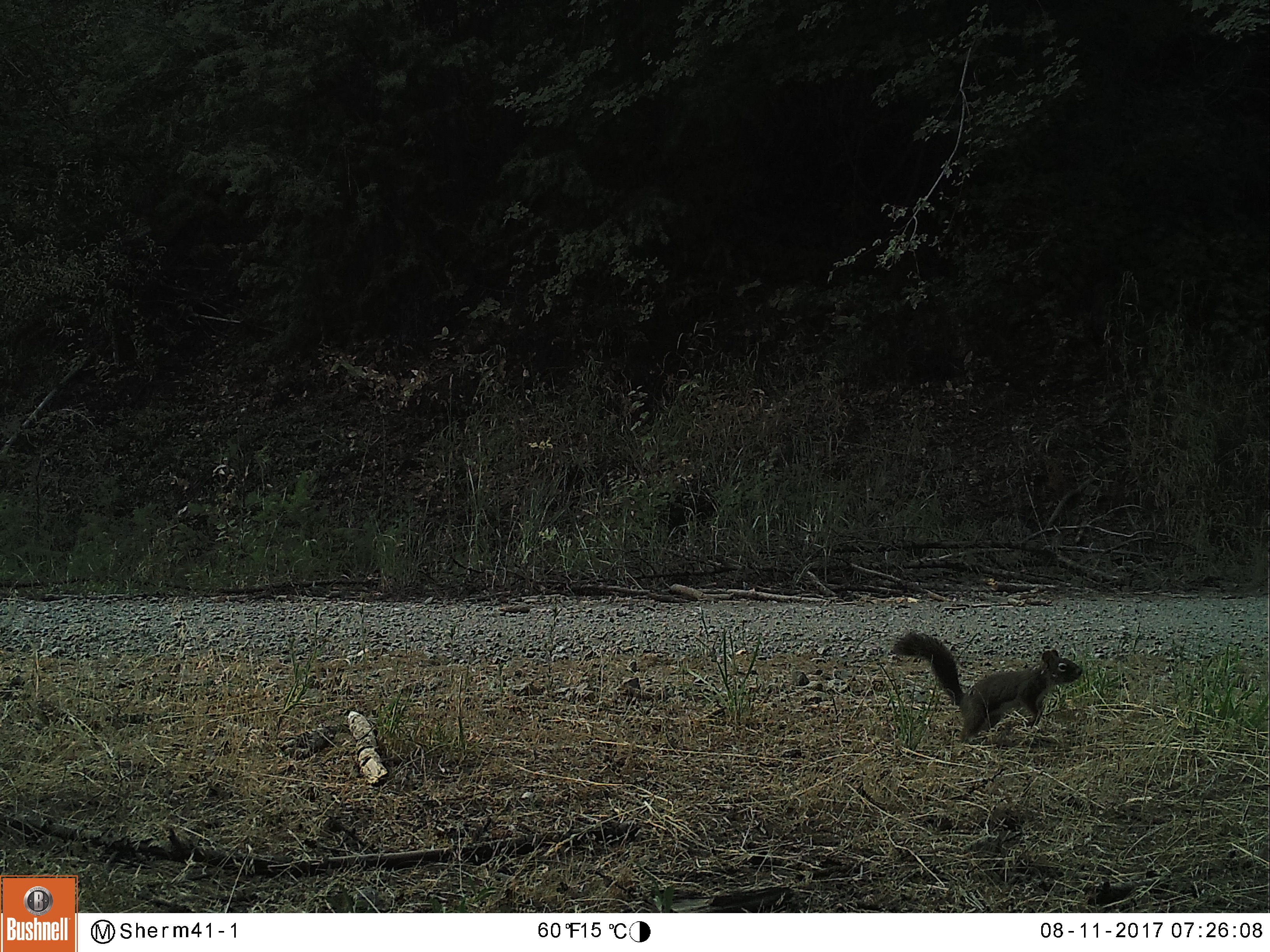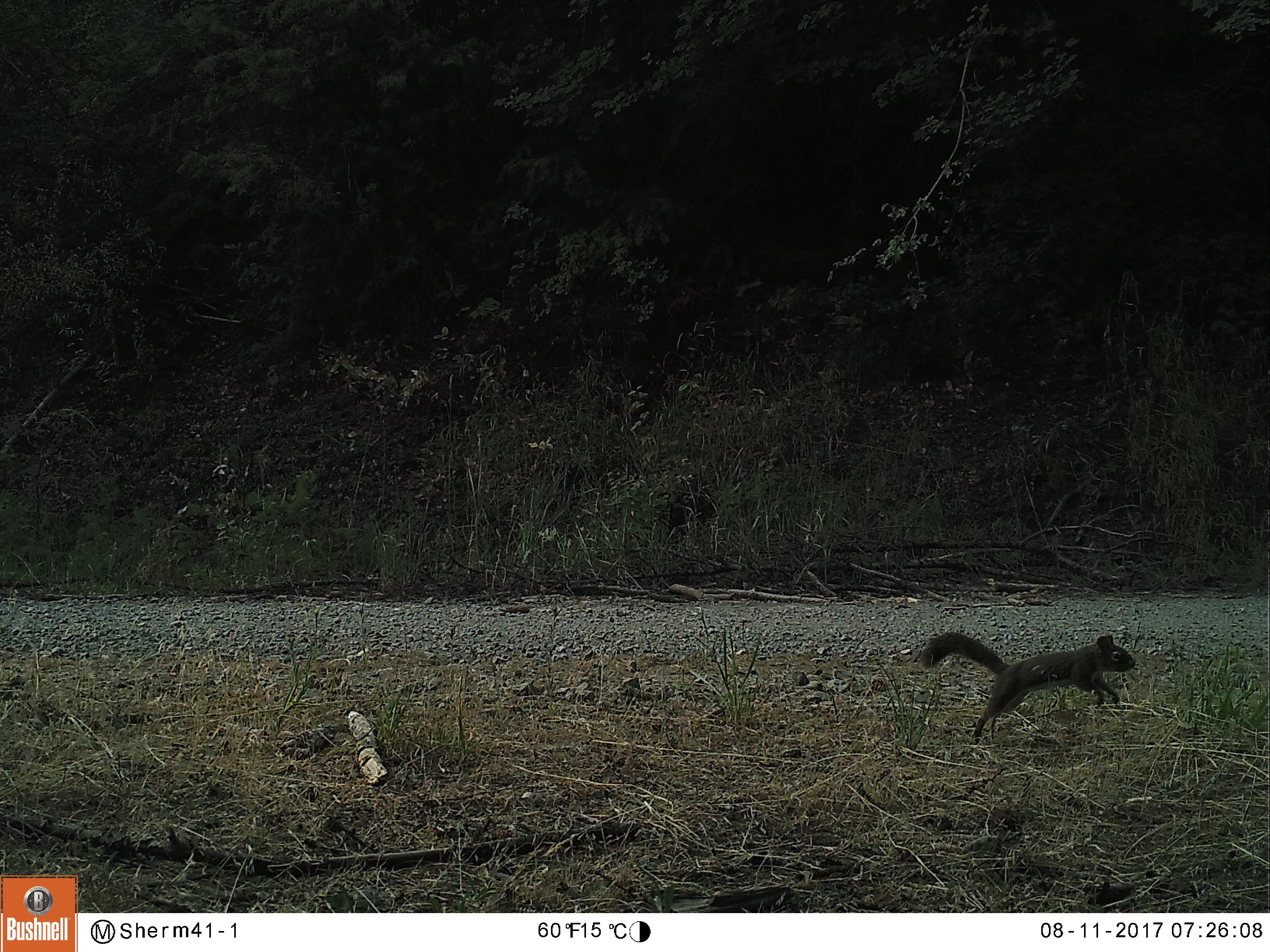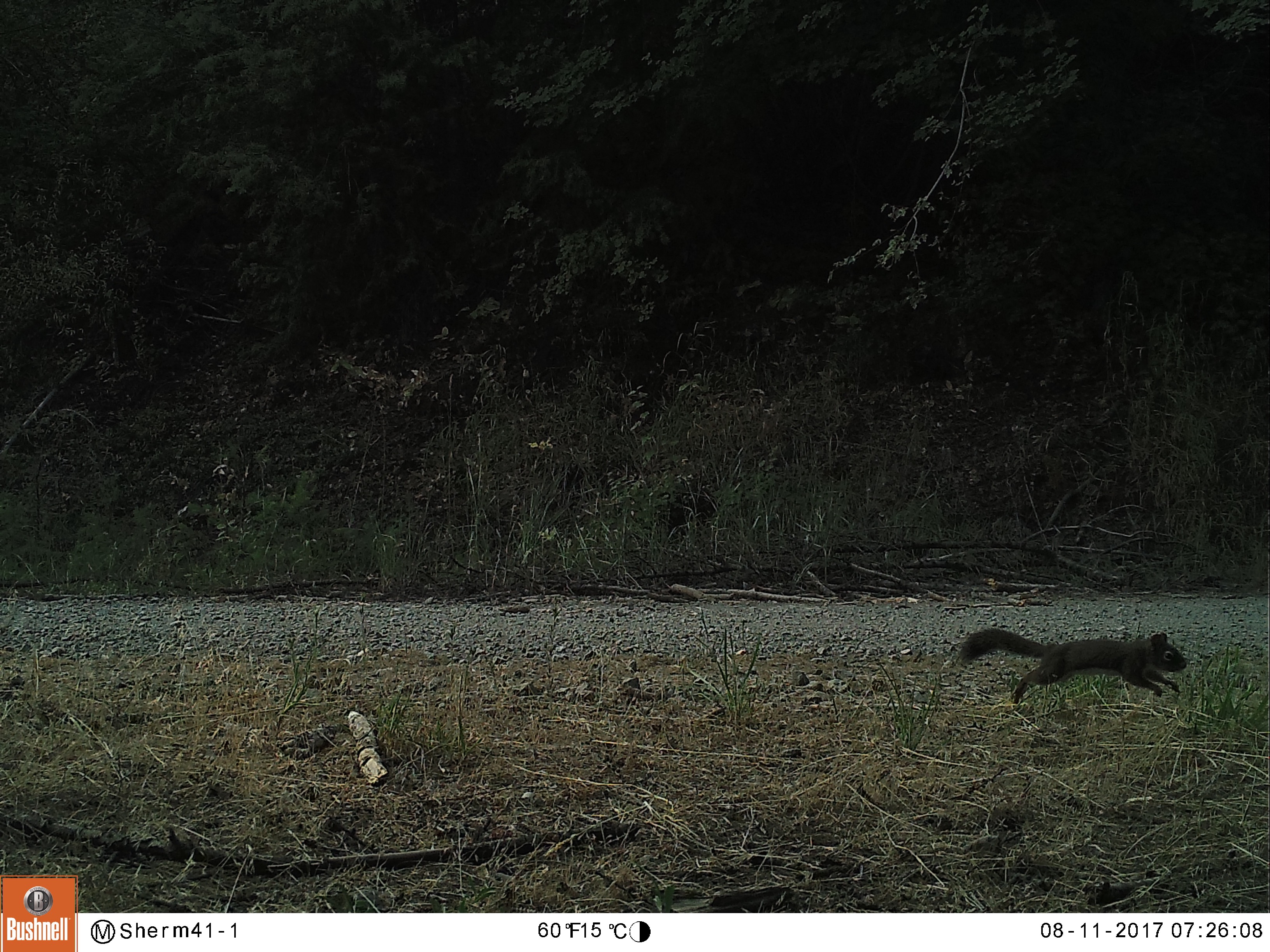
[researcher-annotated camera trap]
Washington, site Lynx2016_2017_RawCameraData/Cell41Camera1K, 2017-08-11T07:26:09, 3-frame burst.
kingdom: Animalia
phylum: Chordata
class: Mammalia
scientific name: Mammalia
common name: small mammal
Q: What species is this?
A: Small mammal (Mammalia).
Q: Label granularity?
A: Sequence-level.